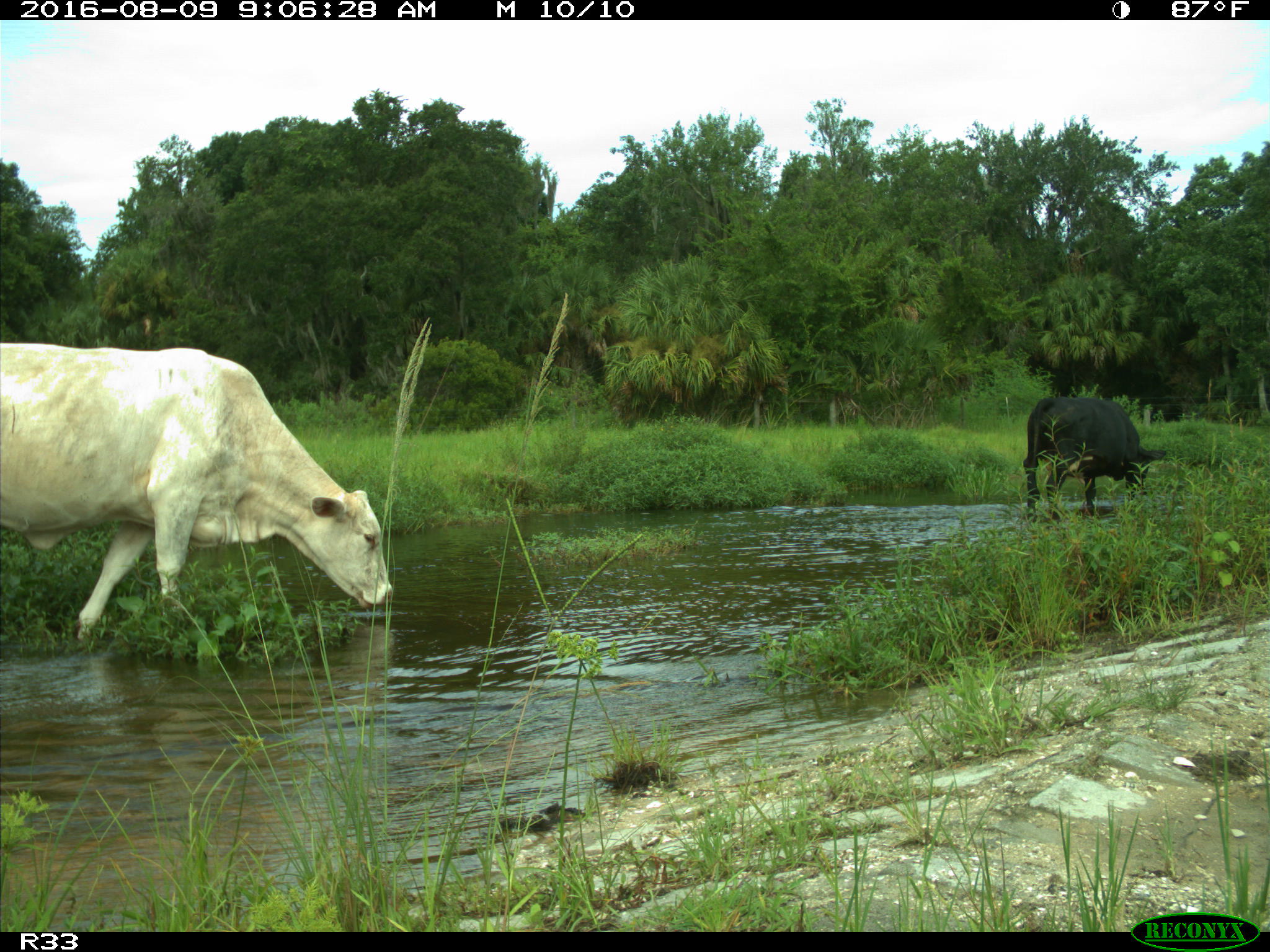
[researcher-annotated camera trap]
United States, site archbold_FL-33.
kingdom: Animalia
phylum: Chordata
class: Mammalia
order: Artiodactyla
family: Bovidae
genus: Bos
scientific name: Bos taurus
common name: domestic cow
Bos taurus (domestic cow).